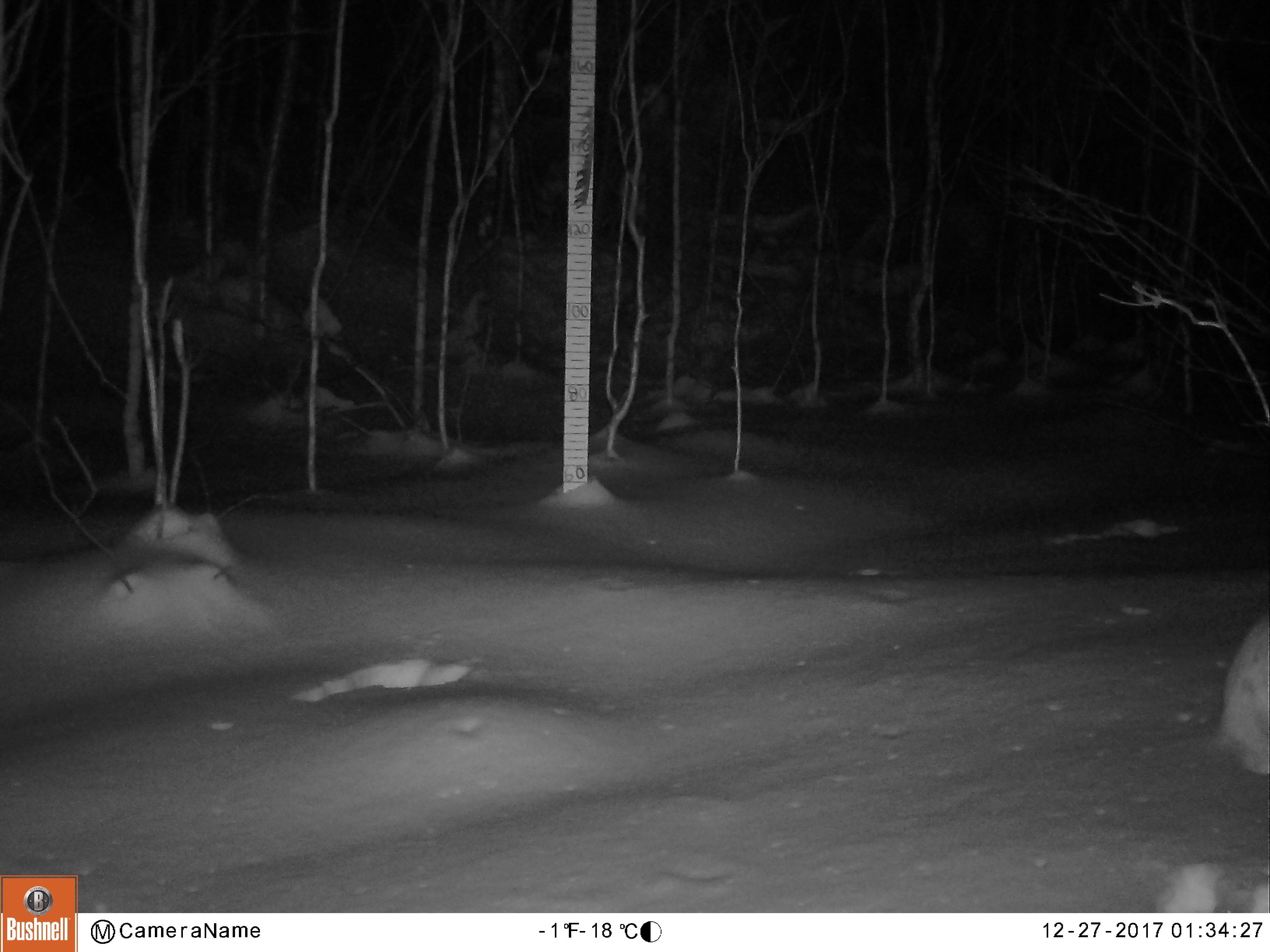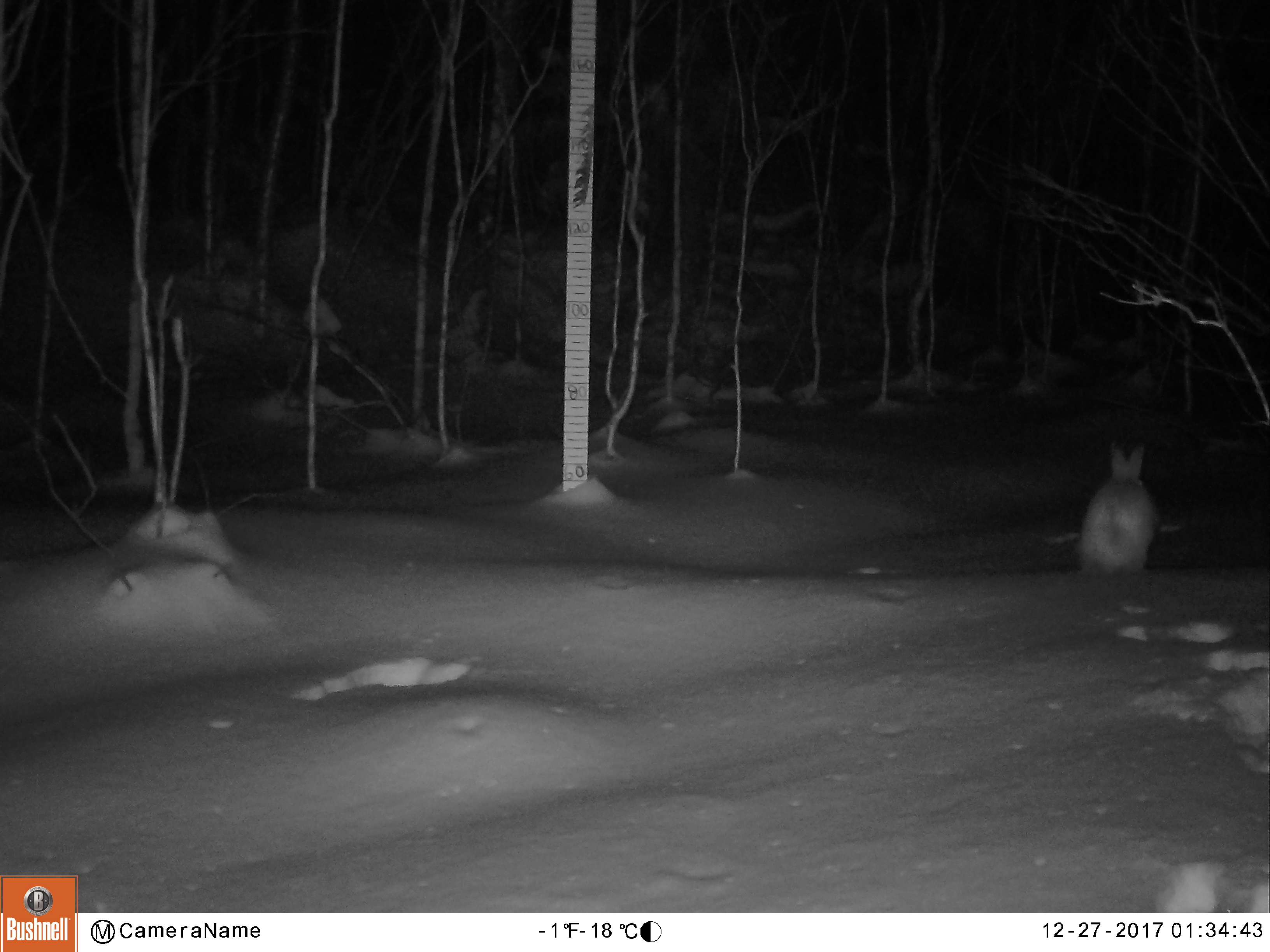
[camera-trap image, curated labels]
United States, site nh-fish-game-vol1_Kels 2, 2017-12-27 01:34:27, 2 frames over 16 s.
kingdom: Animalia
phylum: Chordata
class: Mammalia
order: Lagomorpha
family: Leporidae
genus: Lepus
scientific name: Lepus americanus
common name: snowshoe hare